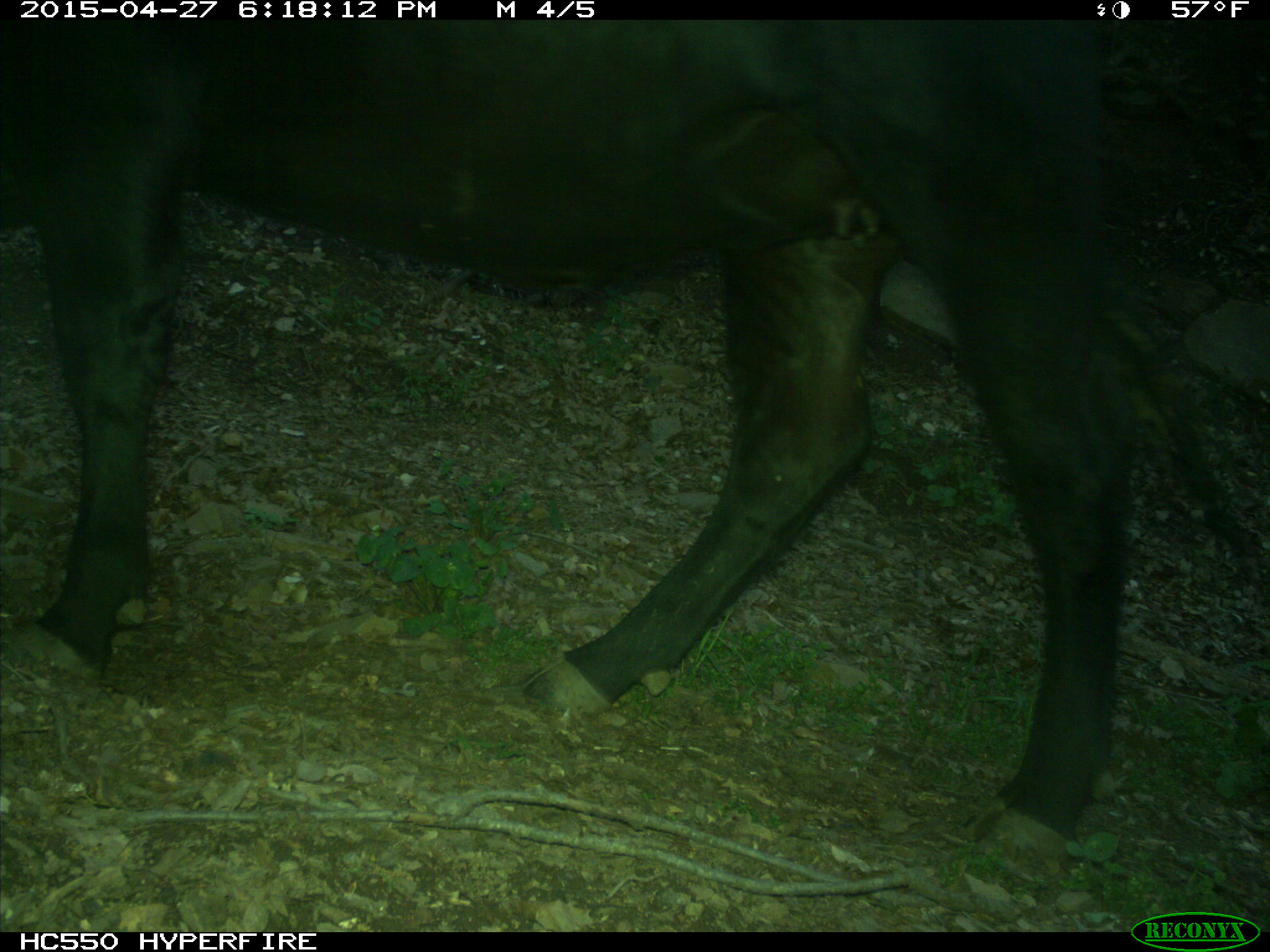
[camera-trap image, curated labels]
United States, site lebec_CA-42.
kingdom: Animalia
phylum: Chordata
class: Mammalia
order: Artiodactyla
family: Bovidae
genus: Bos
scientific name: Bos taurus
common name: domestic cow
Bos taurus (domestic cow).